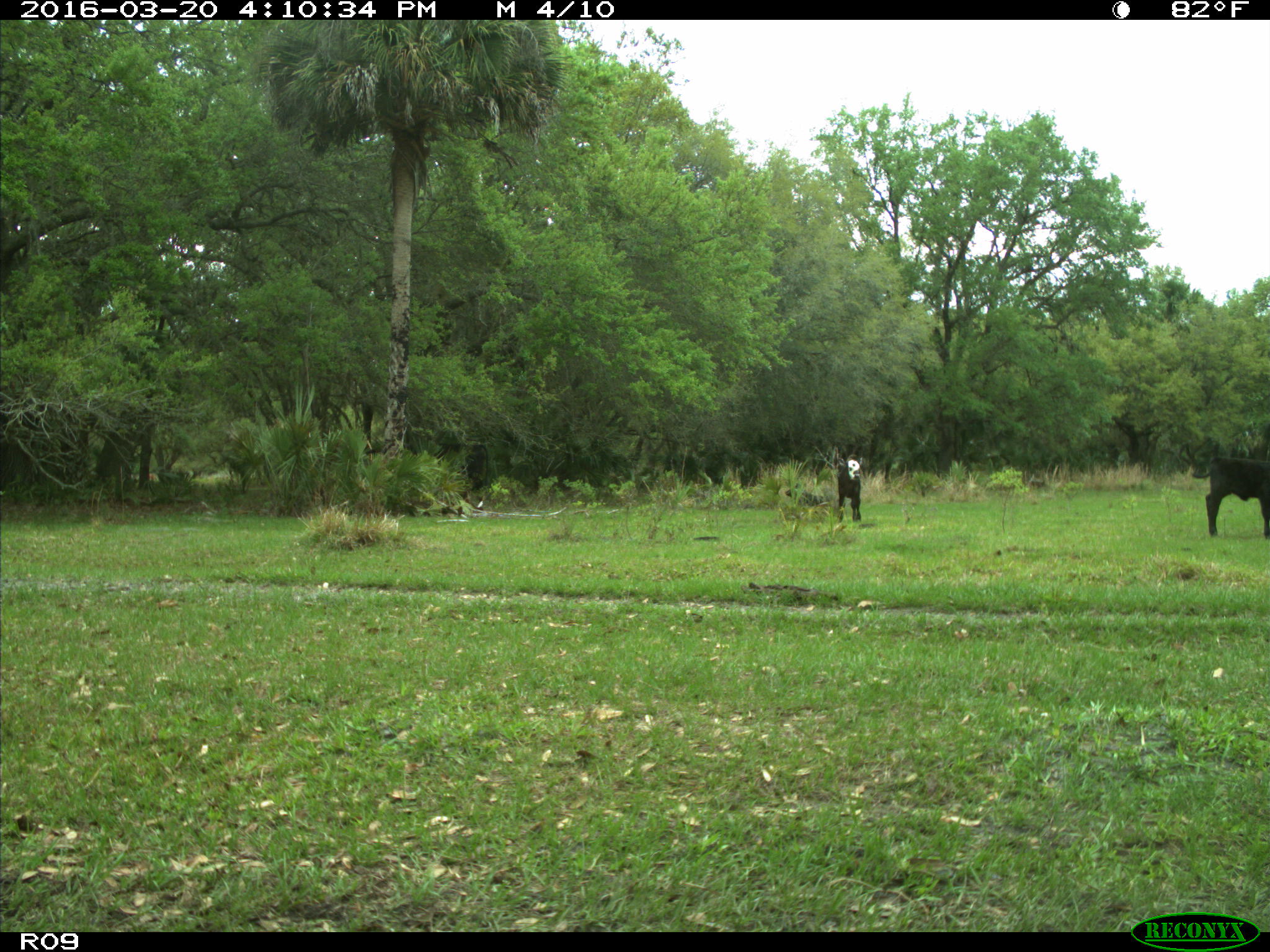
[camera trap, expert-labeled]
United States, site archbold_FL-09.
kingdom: Animalia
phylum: Chordata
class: Mammalia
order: Artiodactyla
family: Bovidae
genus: Bos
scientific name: Bos taurus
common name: domestic cow